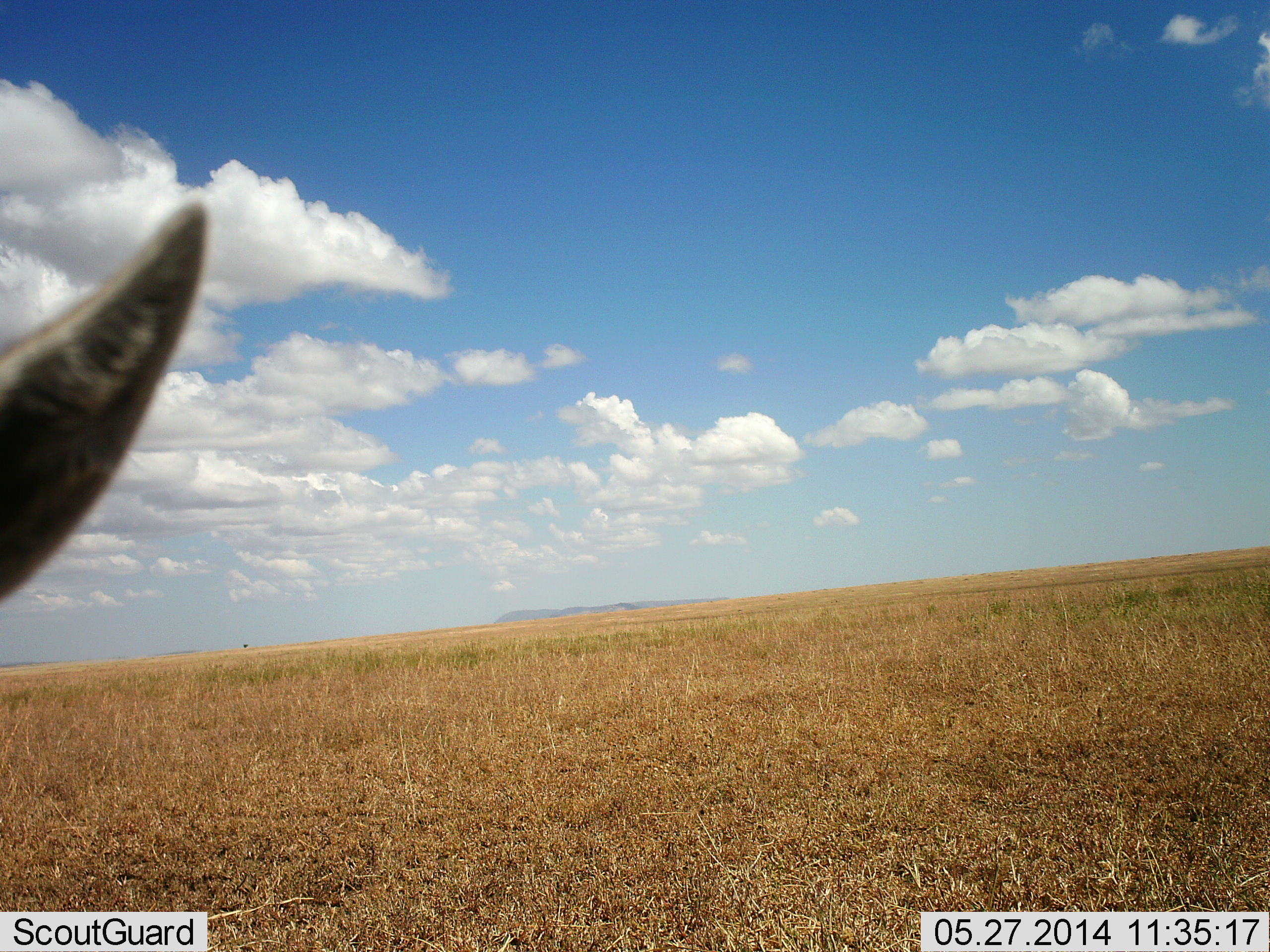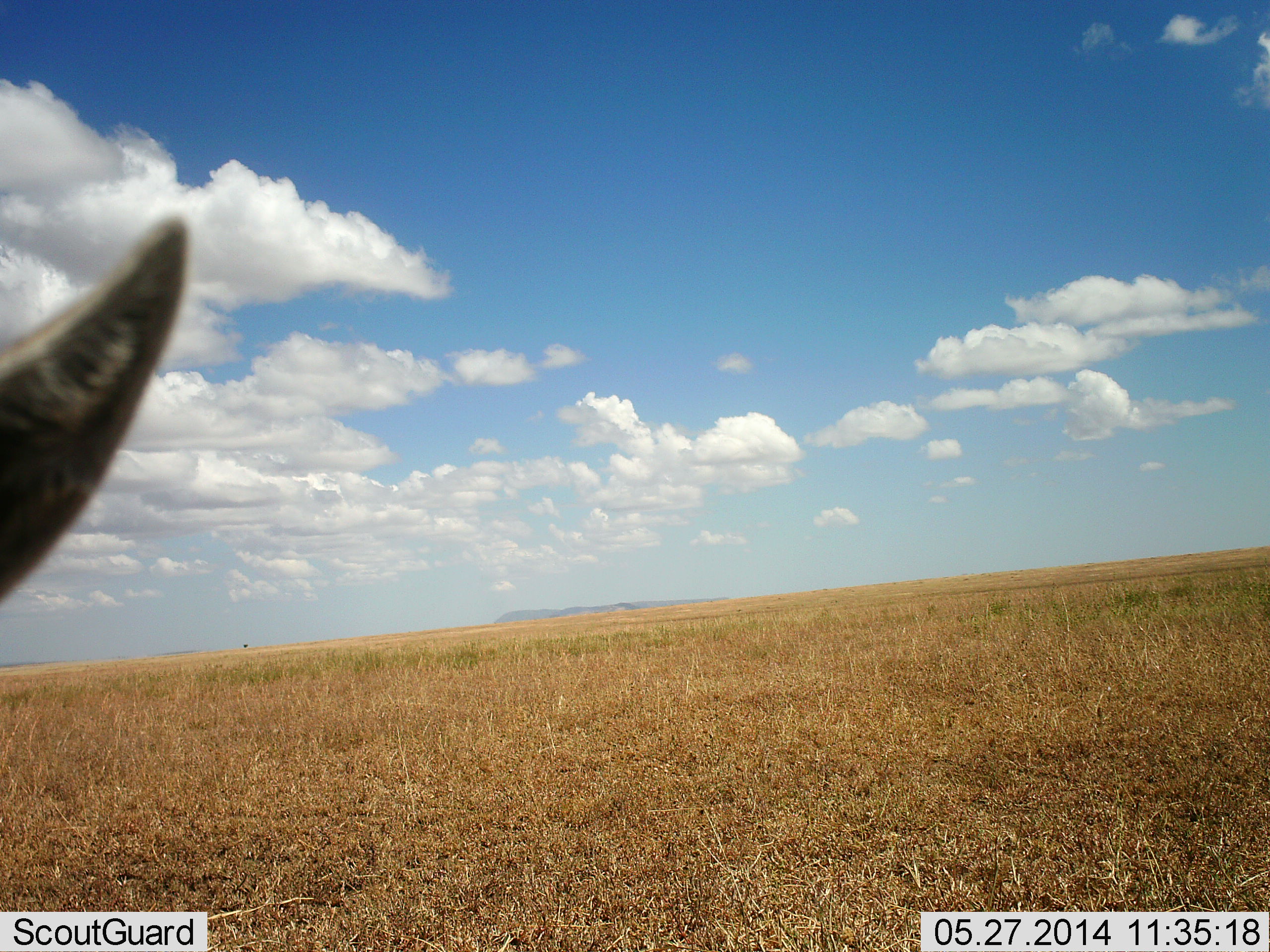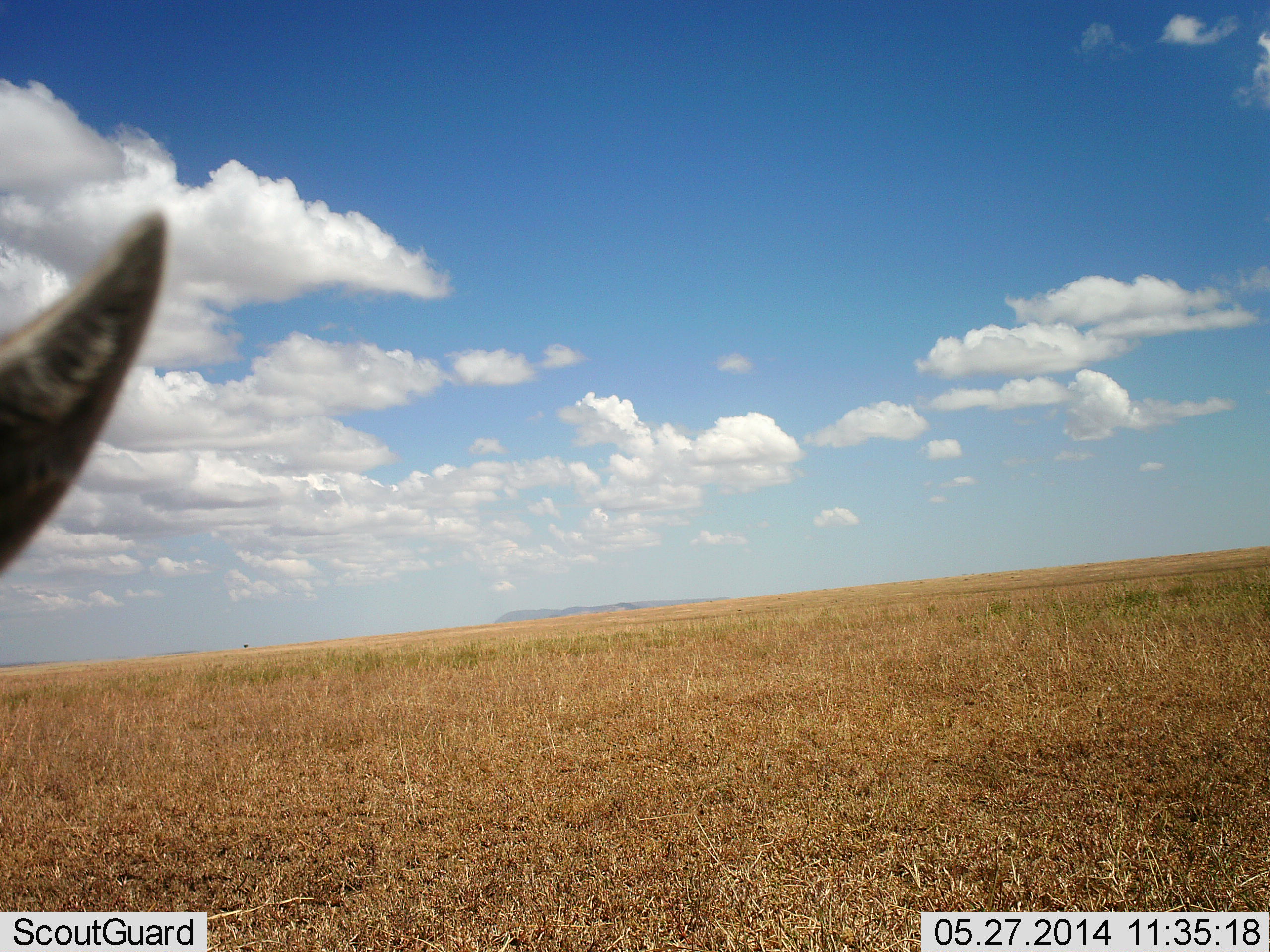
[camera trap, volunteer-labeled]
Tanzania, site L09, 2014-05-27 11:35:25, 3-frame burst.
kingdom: Animalia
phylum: Chordata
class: Mammalia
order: Artiodactyla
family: Bovidae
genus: Nanger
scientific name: Nanger granti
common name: grant's gazelle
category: gazellegrants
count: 1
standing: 100%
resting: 0%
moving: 0%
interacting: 0%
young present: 0%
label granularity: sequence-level